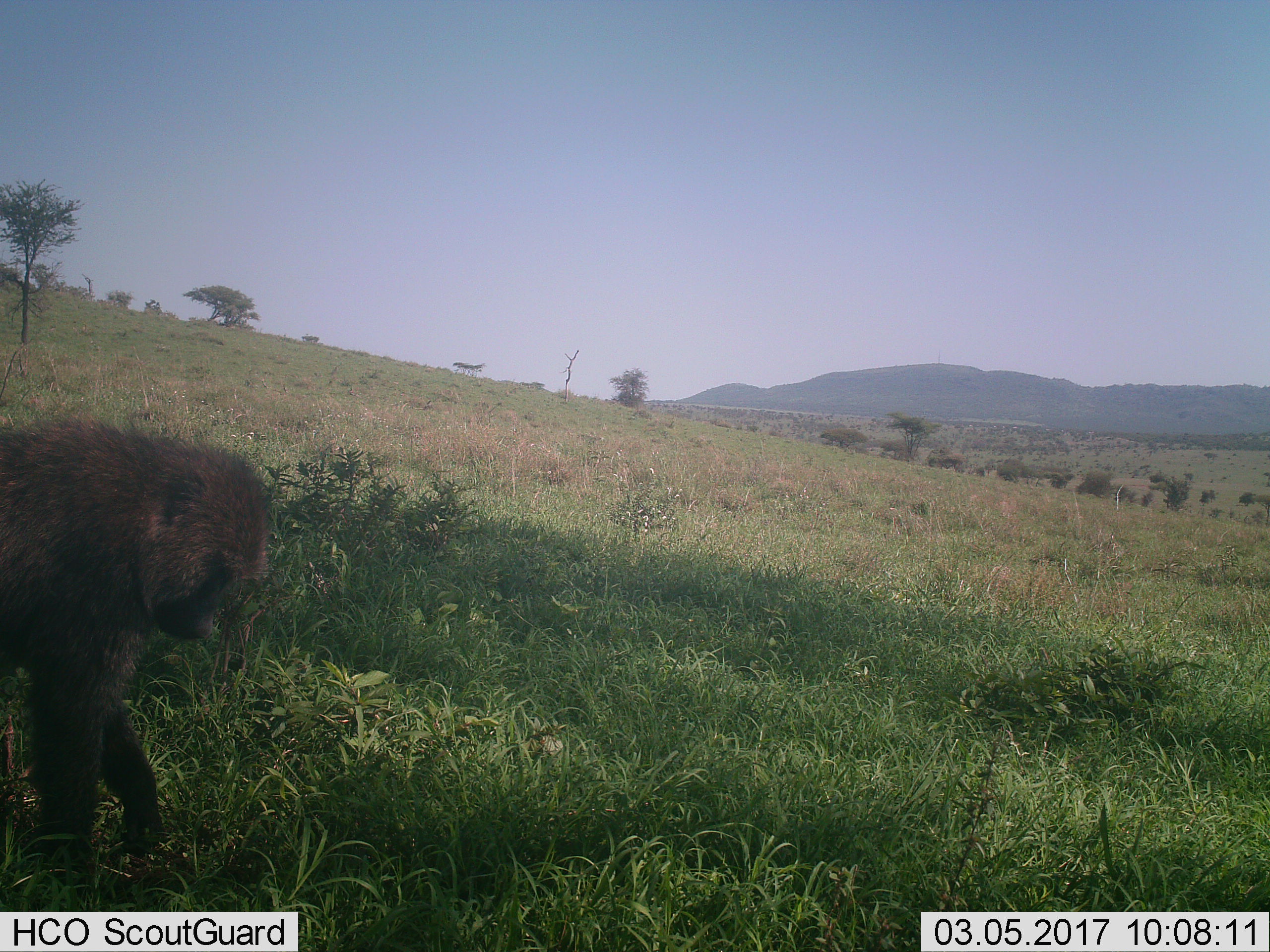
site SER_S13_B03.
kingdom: Animalia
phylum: Chordata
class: Mammalia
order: Primates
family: Cercopithecidae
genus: Papio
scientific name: Papio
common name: baboon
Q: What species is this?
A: Baboon (Papio).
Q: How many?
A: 1.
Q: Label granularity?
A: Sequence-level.